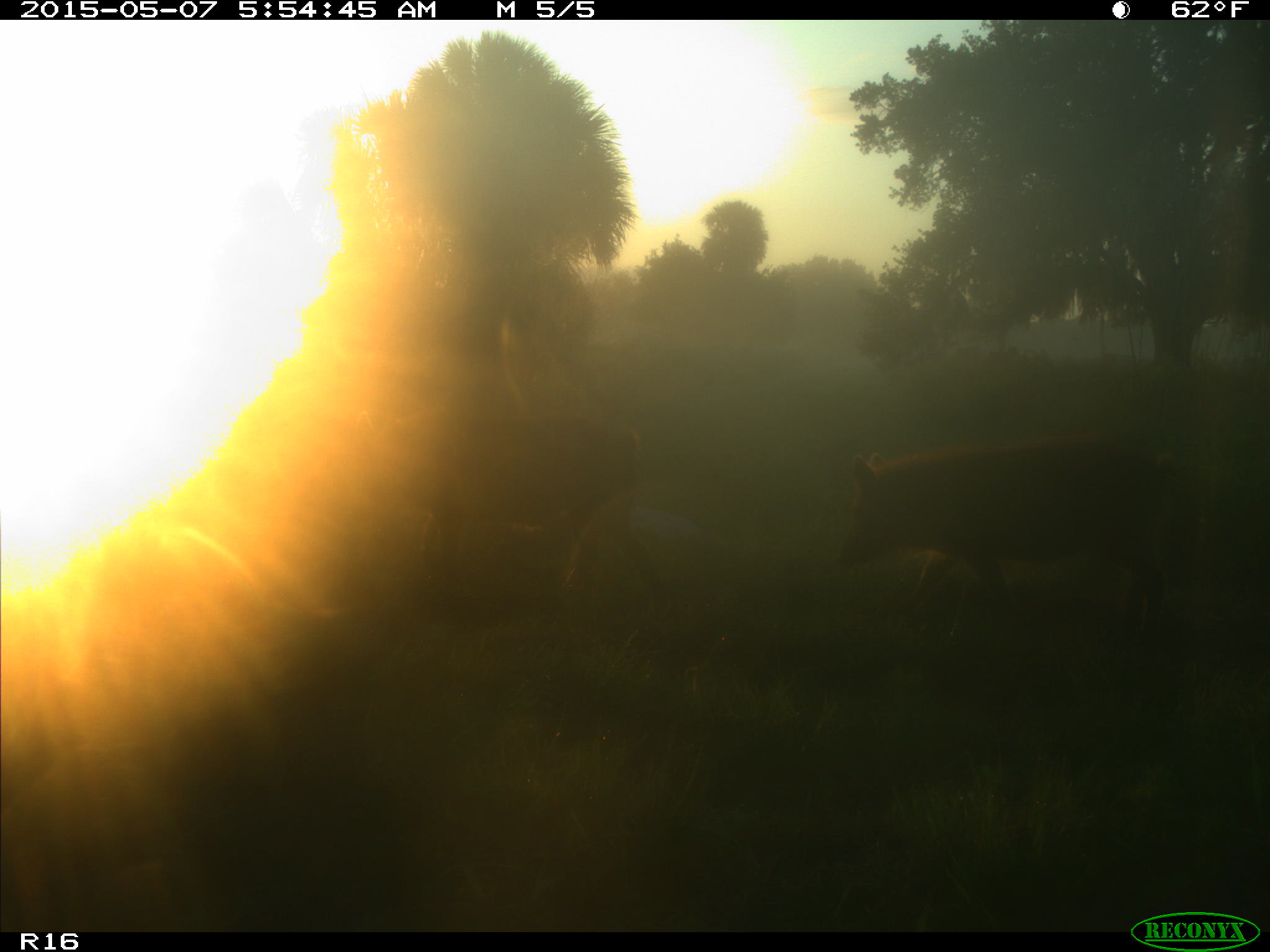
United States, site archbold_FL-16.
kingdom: Animalia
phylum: Chordata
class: Mammalia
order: Artiodactyla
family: Suidae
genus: Sus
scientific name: Sus scrofa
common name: wild boar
Sus scrofa (wild boar).